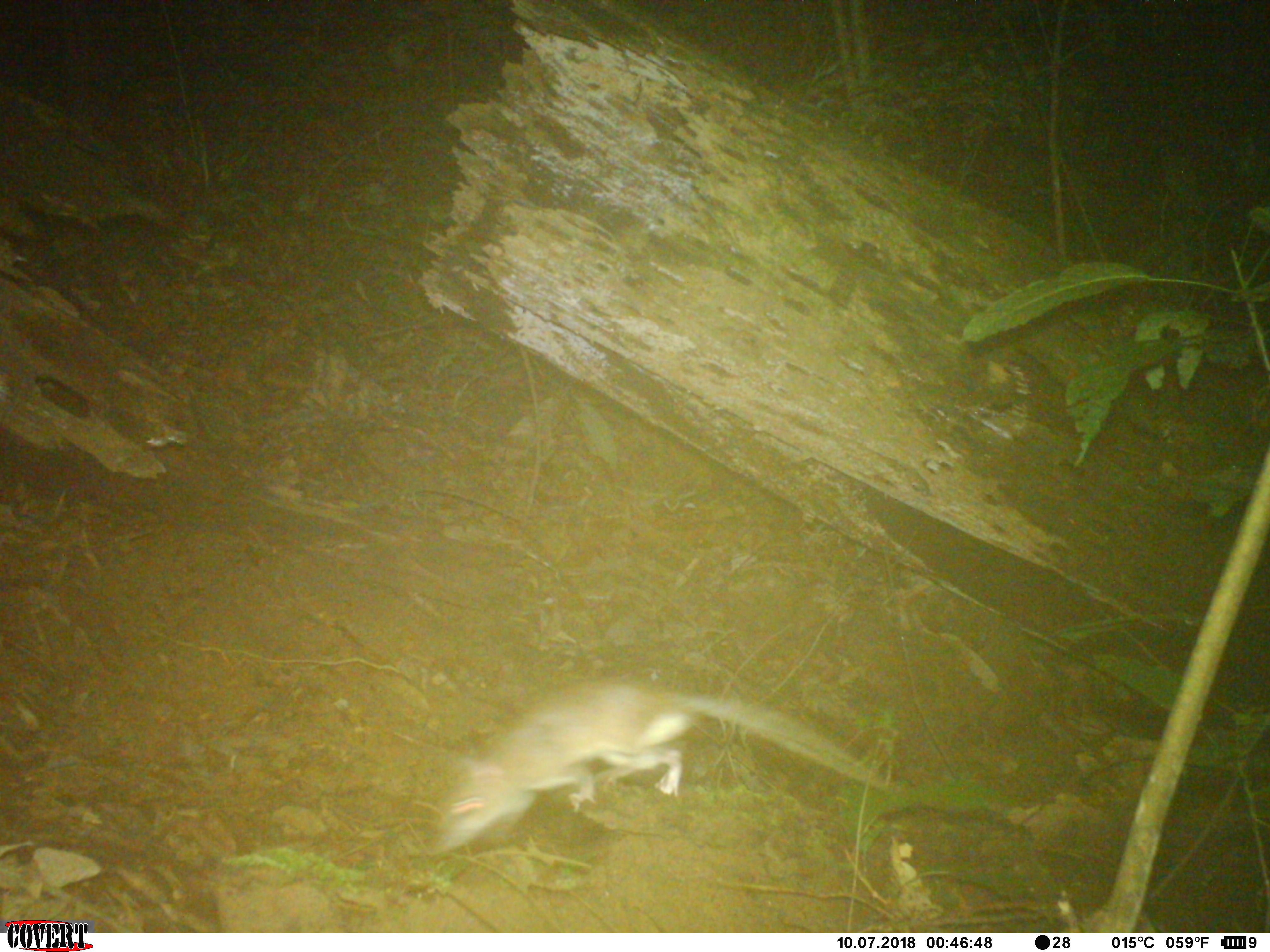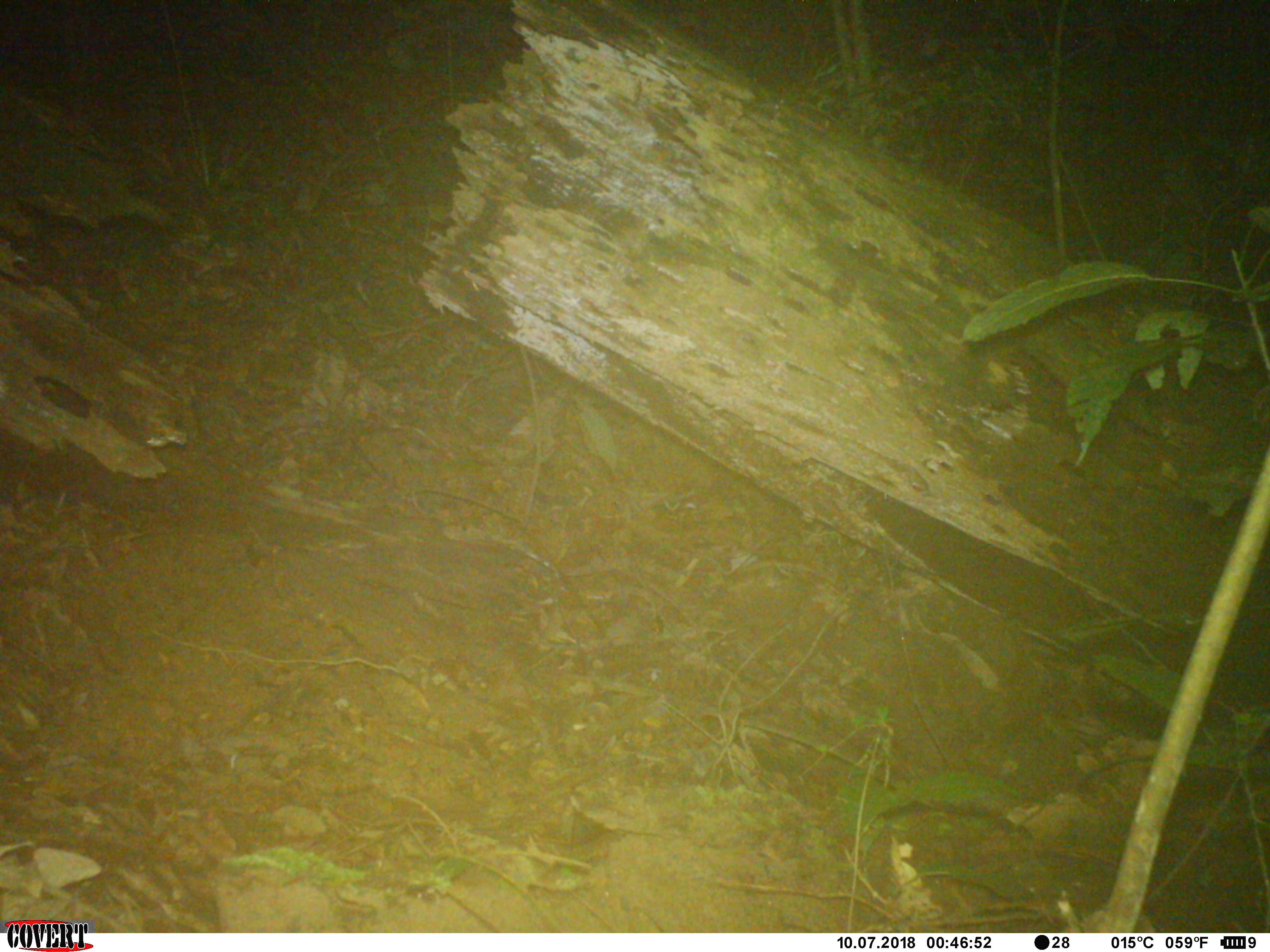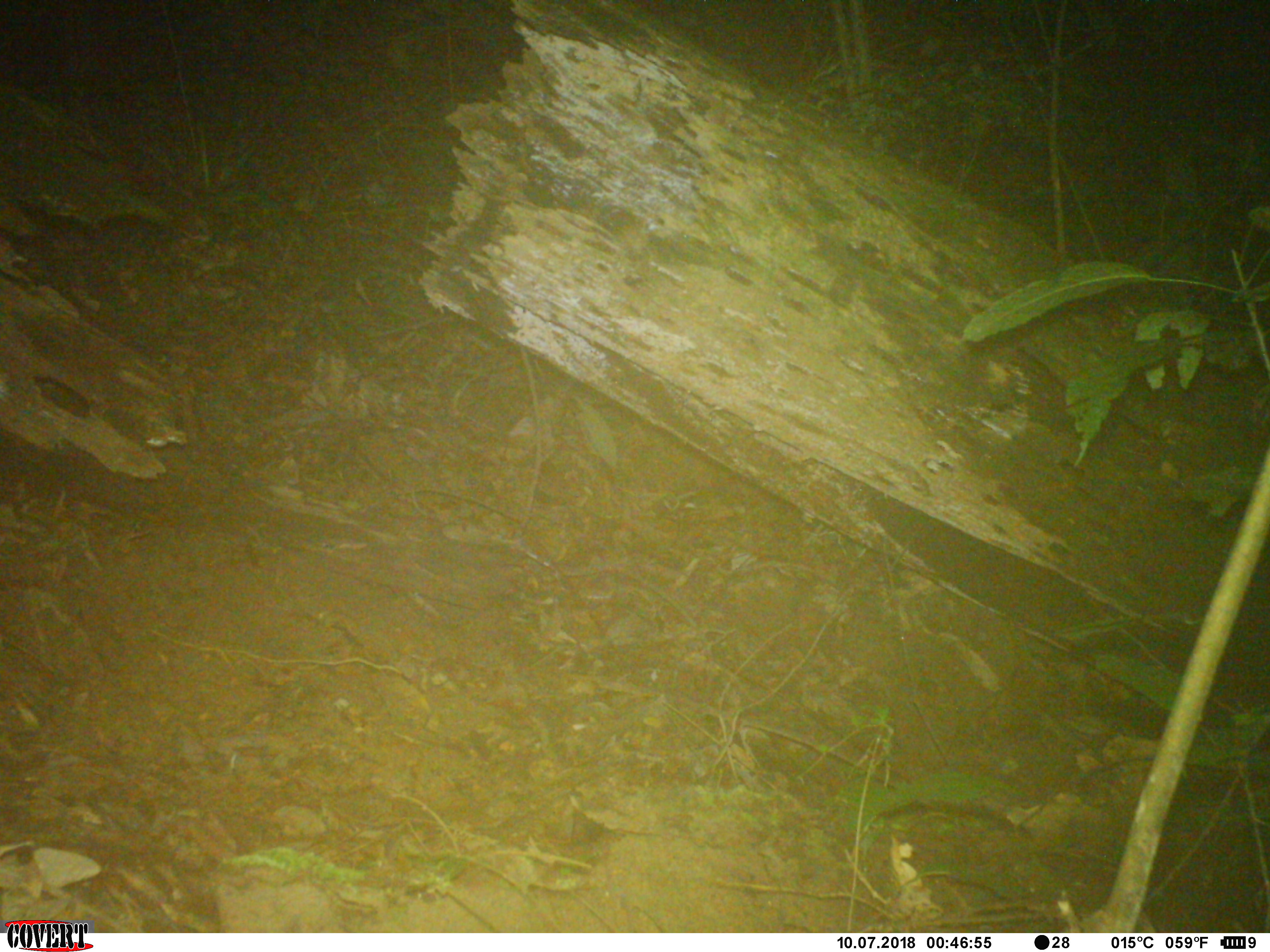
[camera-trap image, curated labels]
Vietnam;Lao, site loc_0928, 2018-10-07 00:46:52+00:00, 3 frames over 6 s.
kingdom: Animalia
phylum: Chordata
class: Mammalia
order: Rodentia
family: Muridae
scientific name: Muridae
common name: old-world mice and rats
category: unidentified murid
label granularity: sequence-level